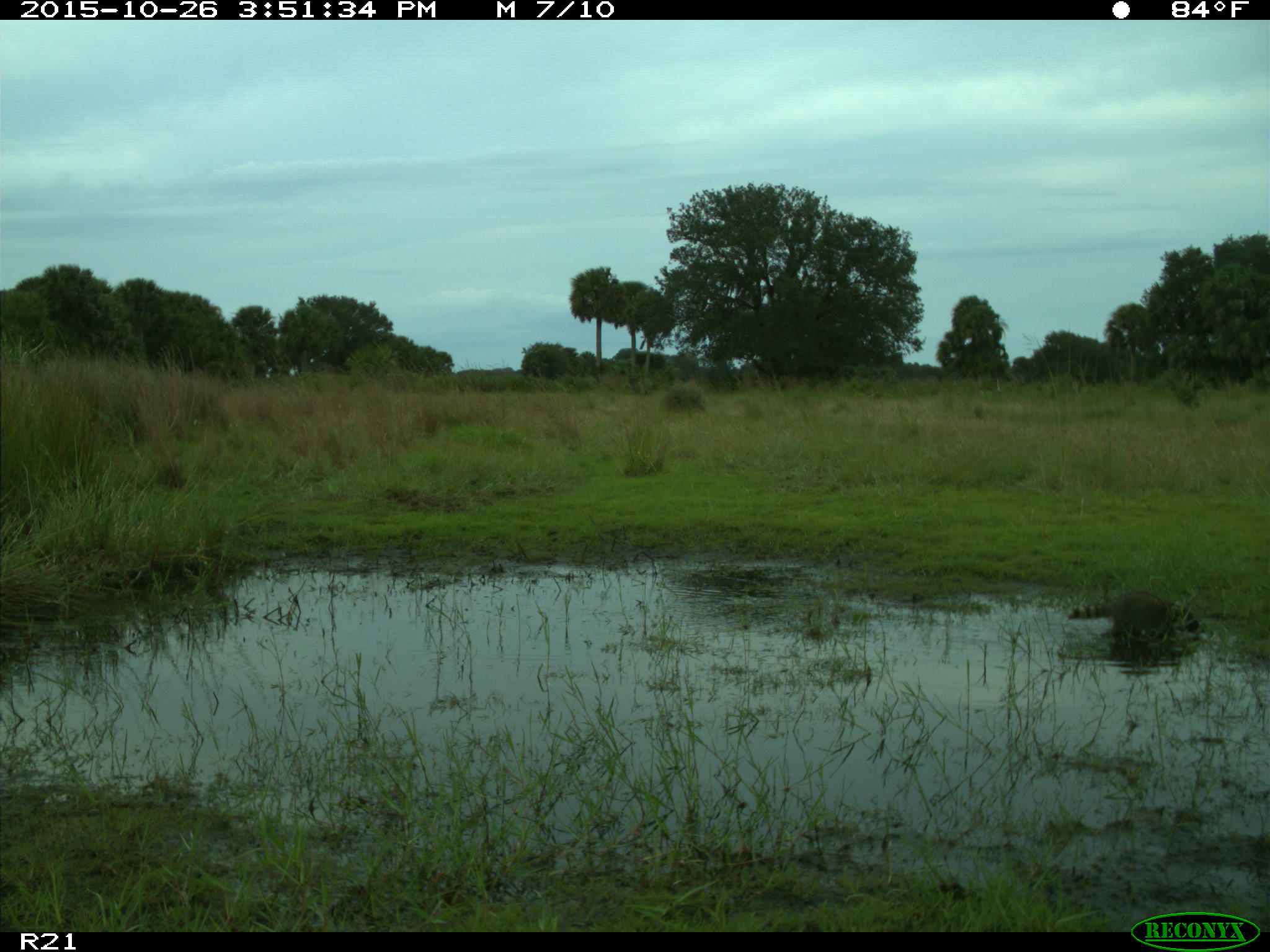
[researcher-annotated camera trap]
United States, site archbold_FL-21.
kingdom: Animalia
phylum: Chordata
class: Mammalia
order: Carnivora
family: Procyonidae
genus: Procyon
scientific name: Procyon lotor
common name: common raccoon